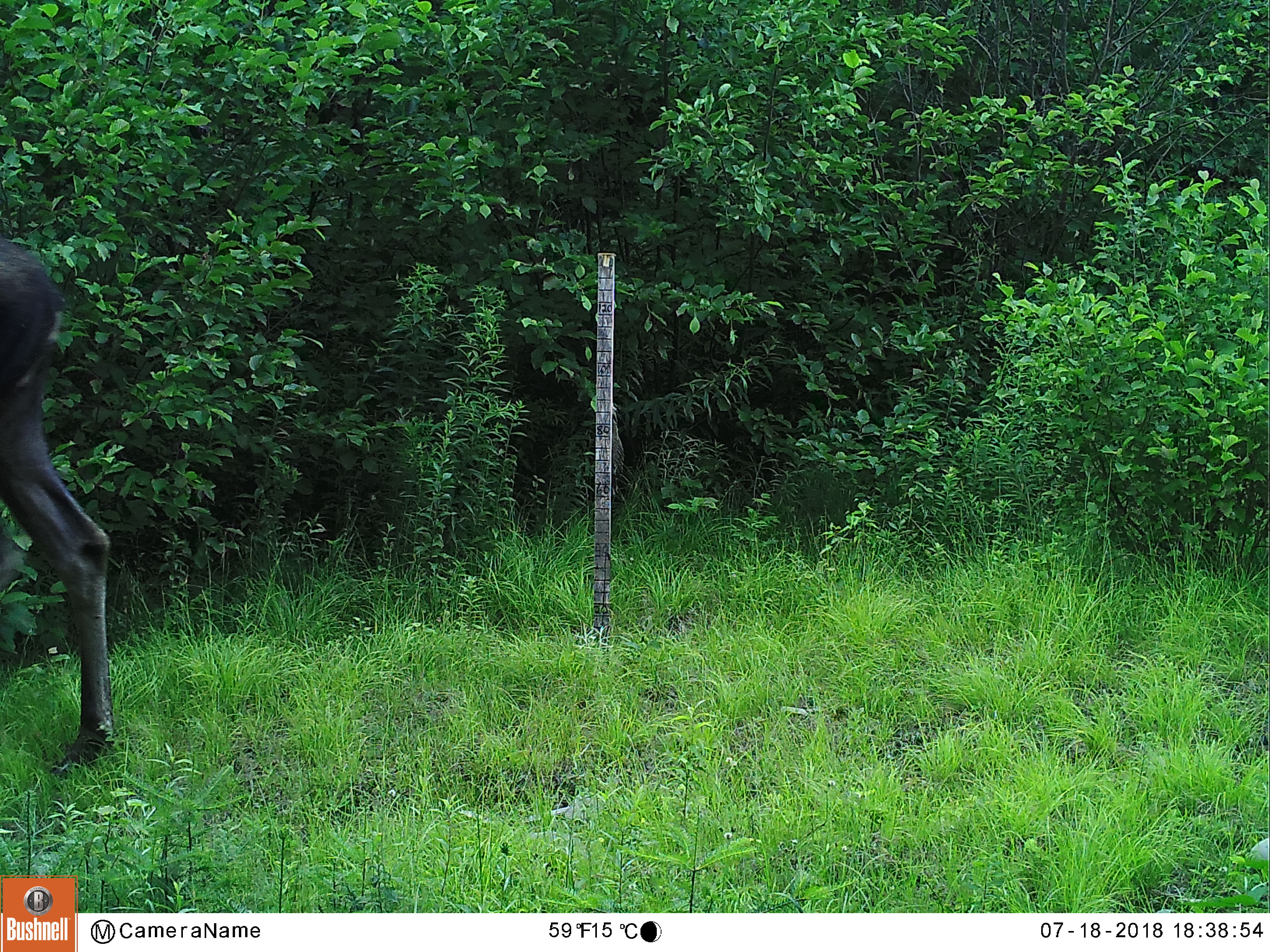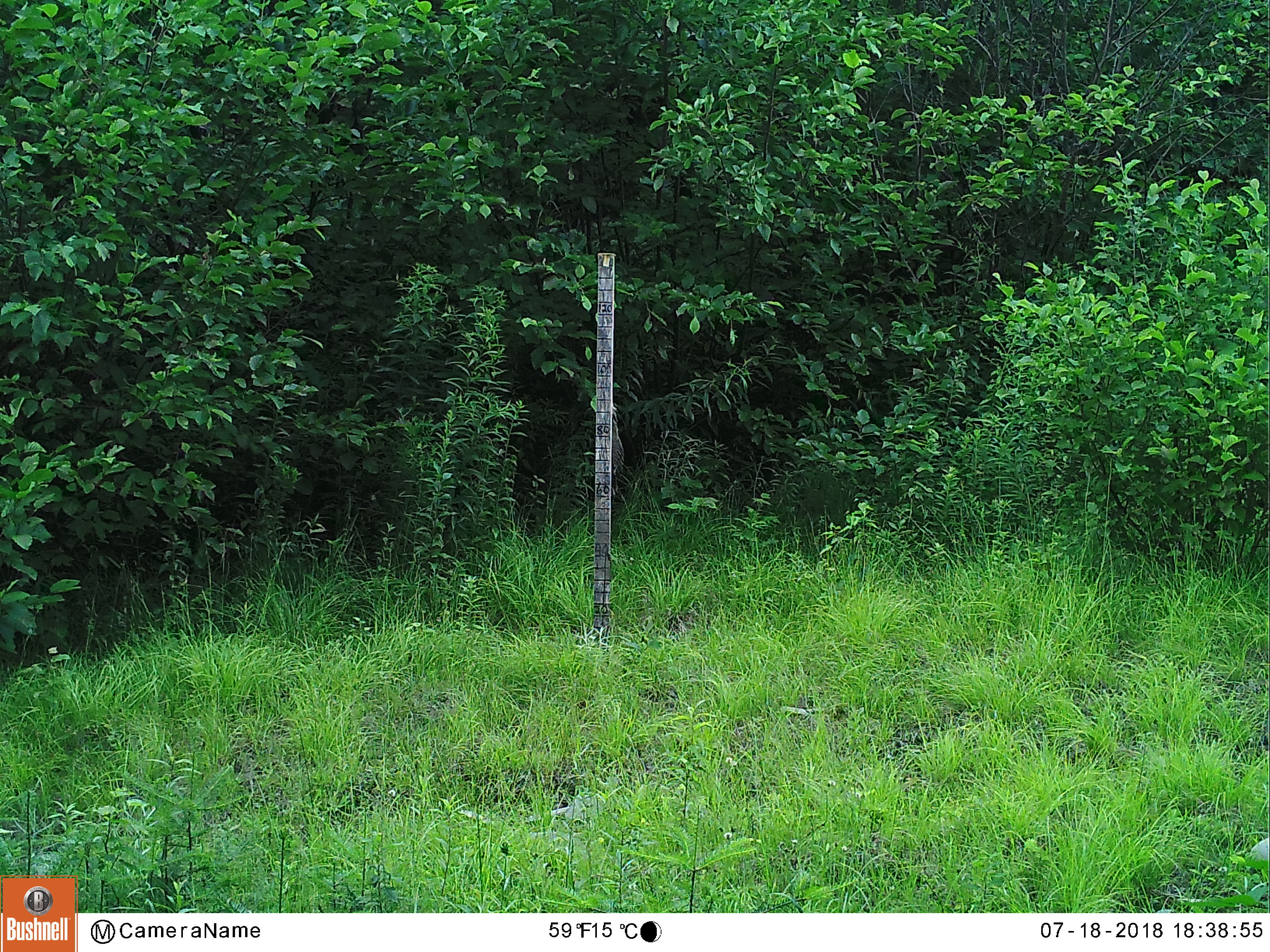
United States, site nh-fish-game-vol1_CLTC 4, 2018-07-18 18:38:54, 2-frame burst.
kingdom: Animalia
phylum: Chordata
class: Mammalia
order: Artiodactyla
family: Cervidae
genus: Alces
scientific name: Alces alces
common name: moose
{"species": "moose (Alces alces)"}